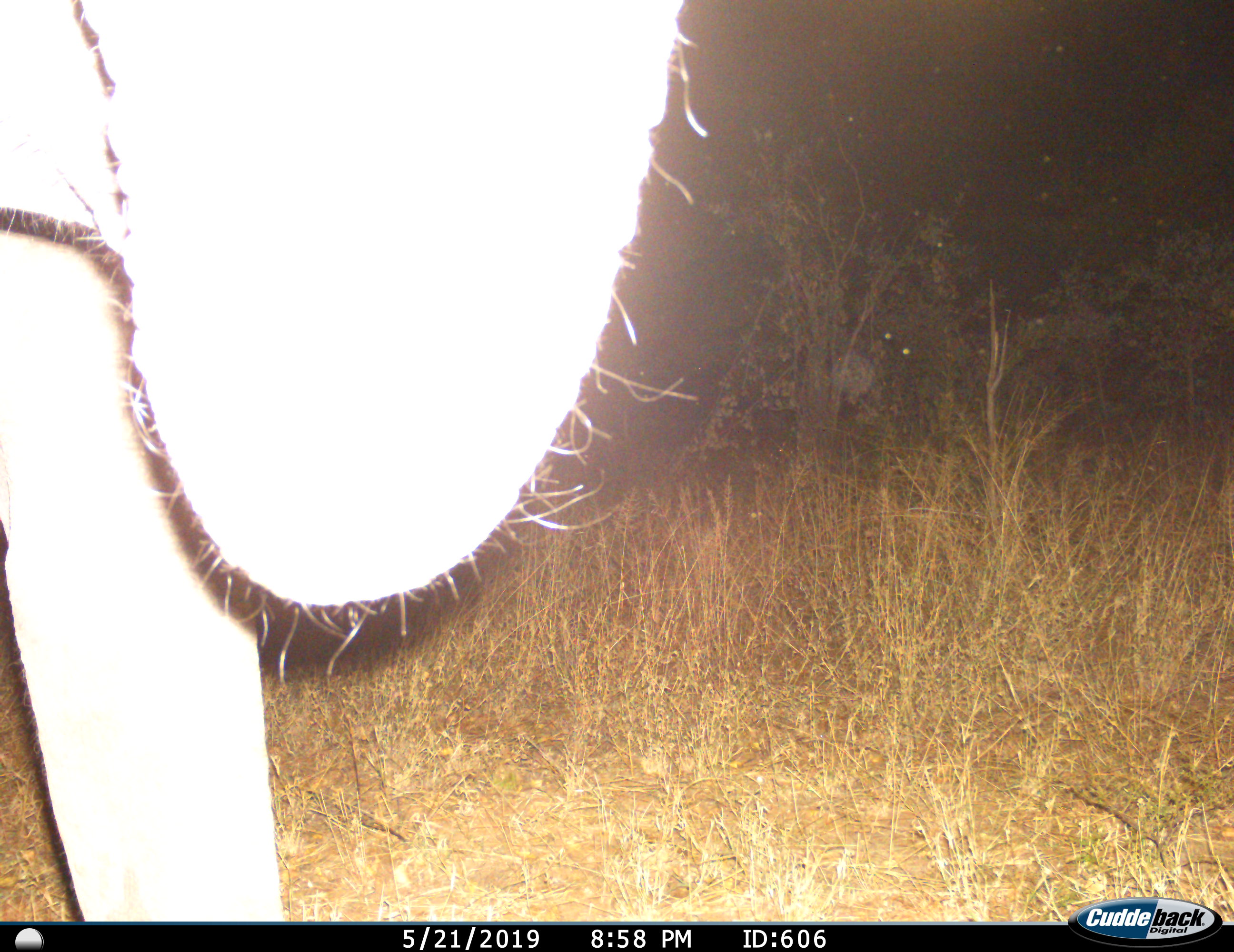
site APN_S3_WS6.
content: unidentified animal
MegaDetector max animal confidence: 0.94